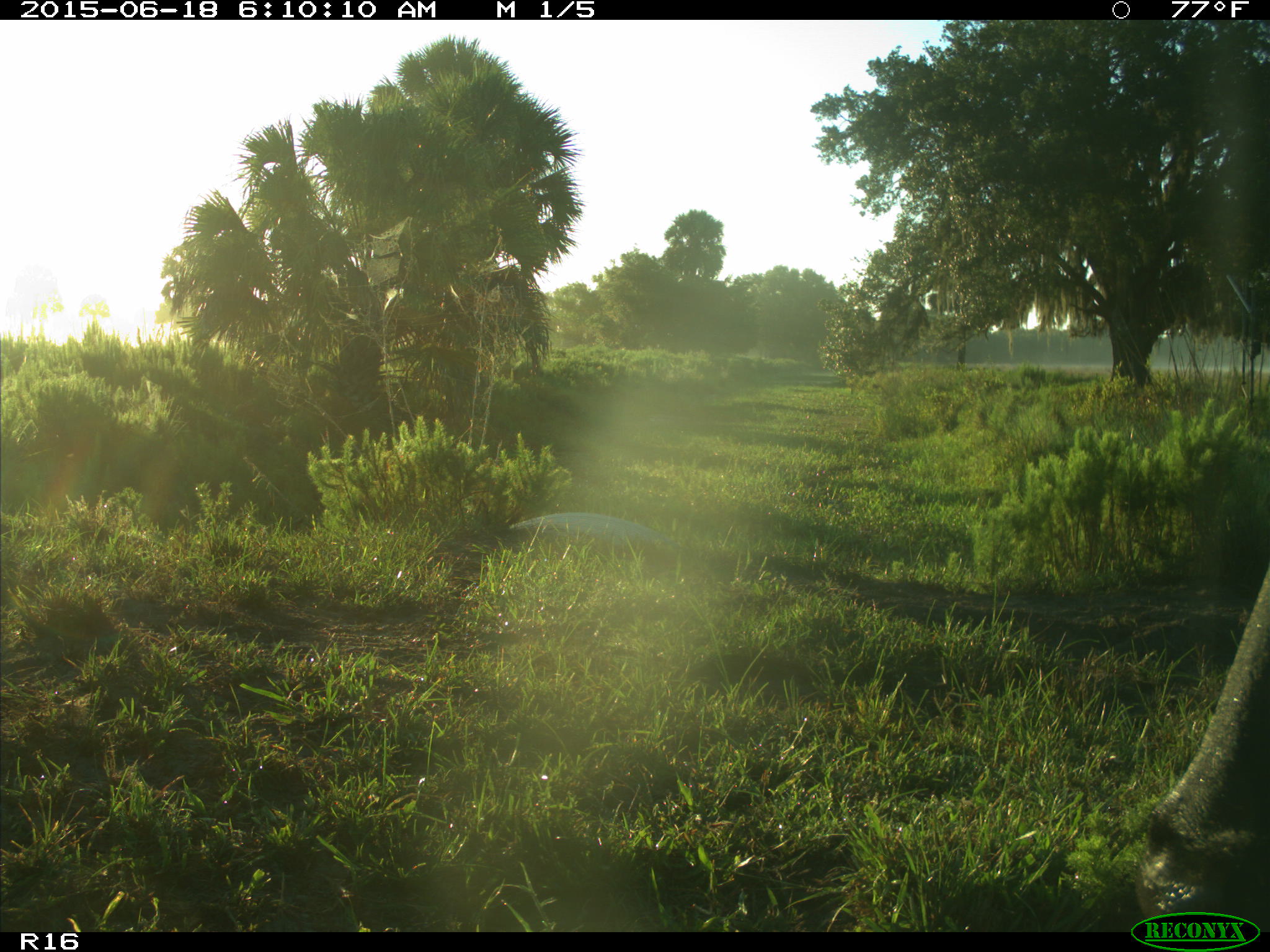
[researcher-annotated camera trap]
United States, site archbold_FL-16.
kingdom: Animalia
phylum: Chordata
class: Mammalia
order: Artiodactyla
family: Bovidae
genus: Bos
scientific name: Bos taurus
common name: domestic cow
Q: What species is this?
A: Bos taurus (domestic cow).